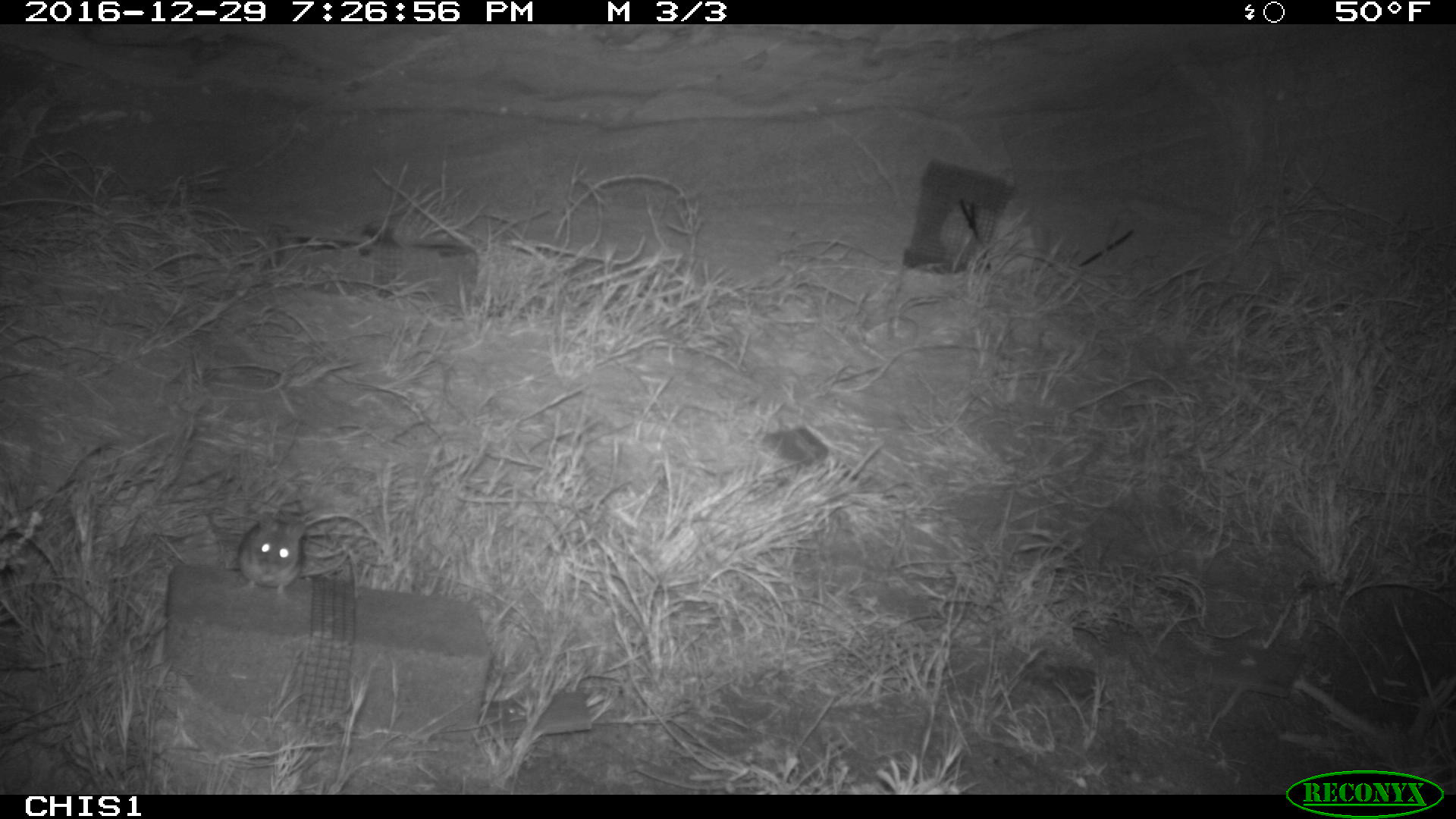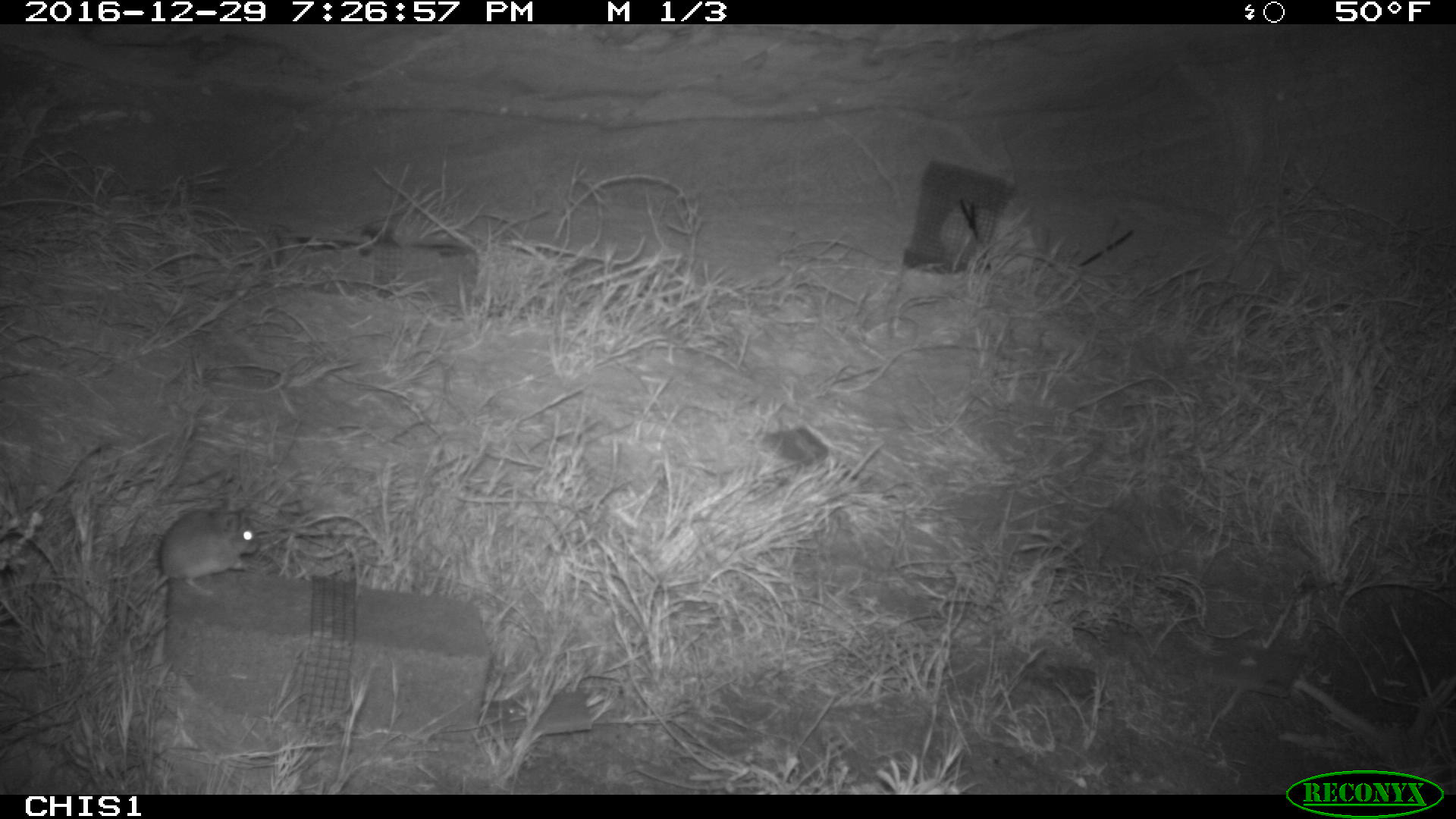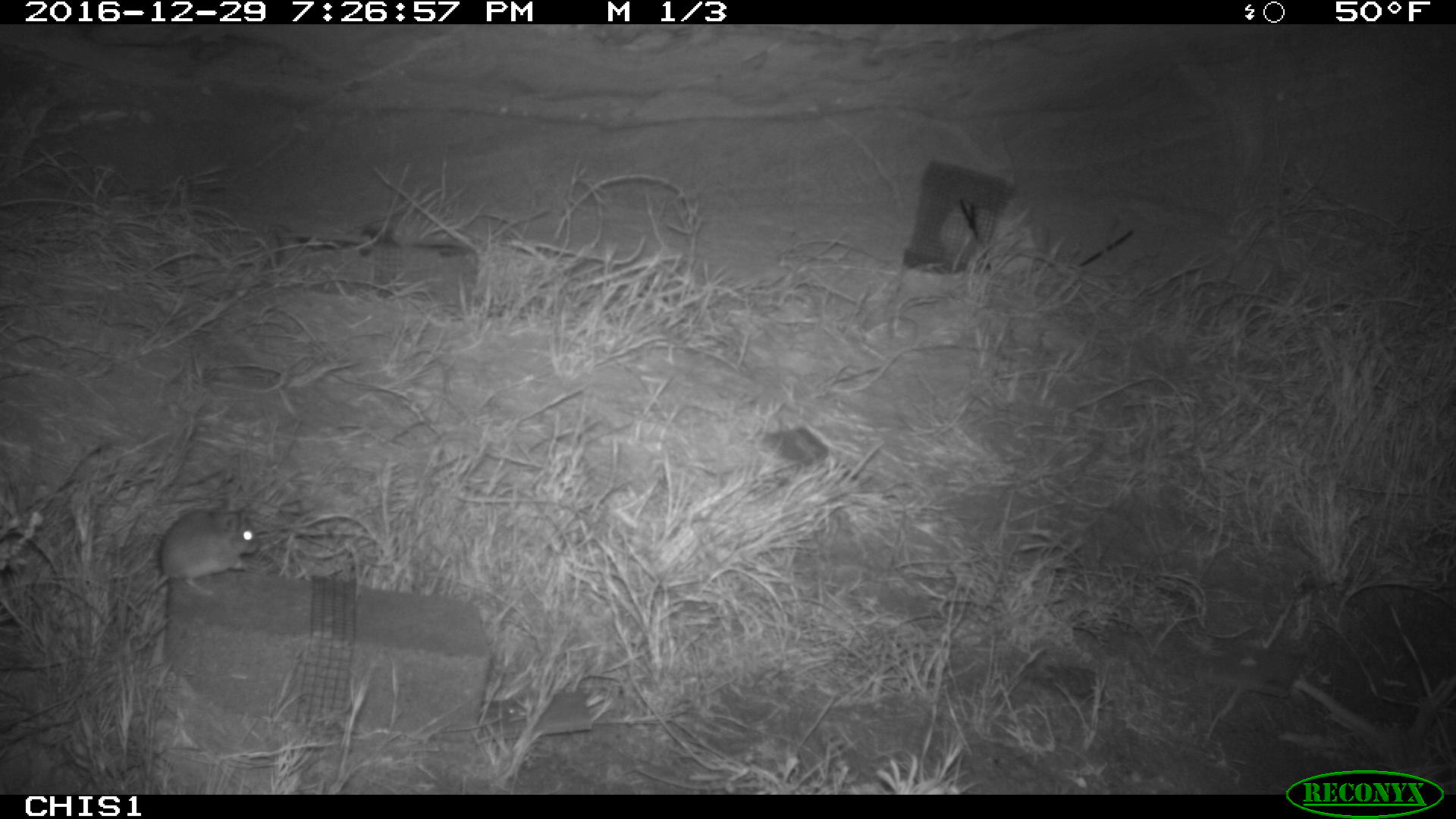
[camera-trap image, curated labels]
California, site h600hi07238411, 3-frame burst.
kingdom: Animalia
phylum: Chordata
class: Mammalia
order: Rodentia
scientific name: Rodentia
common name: rodent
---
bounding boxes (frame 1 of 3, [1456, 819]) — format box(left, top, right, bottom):
rodent: box(228, 515, 307, 604)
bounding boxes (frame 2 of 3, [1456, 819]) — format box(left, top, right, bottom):
rodent: box(133, 510, 259, 607)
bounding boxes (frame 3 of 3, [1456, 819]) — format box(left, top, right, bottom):
rodent: box(145, 508, 258, 598)